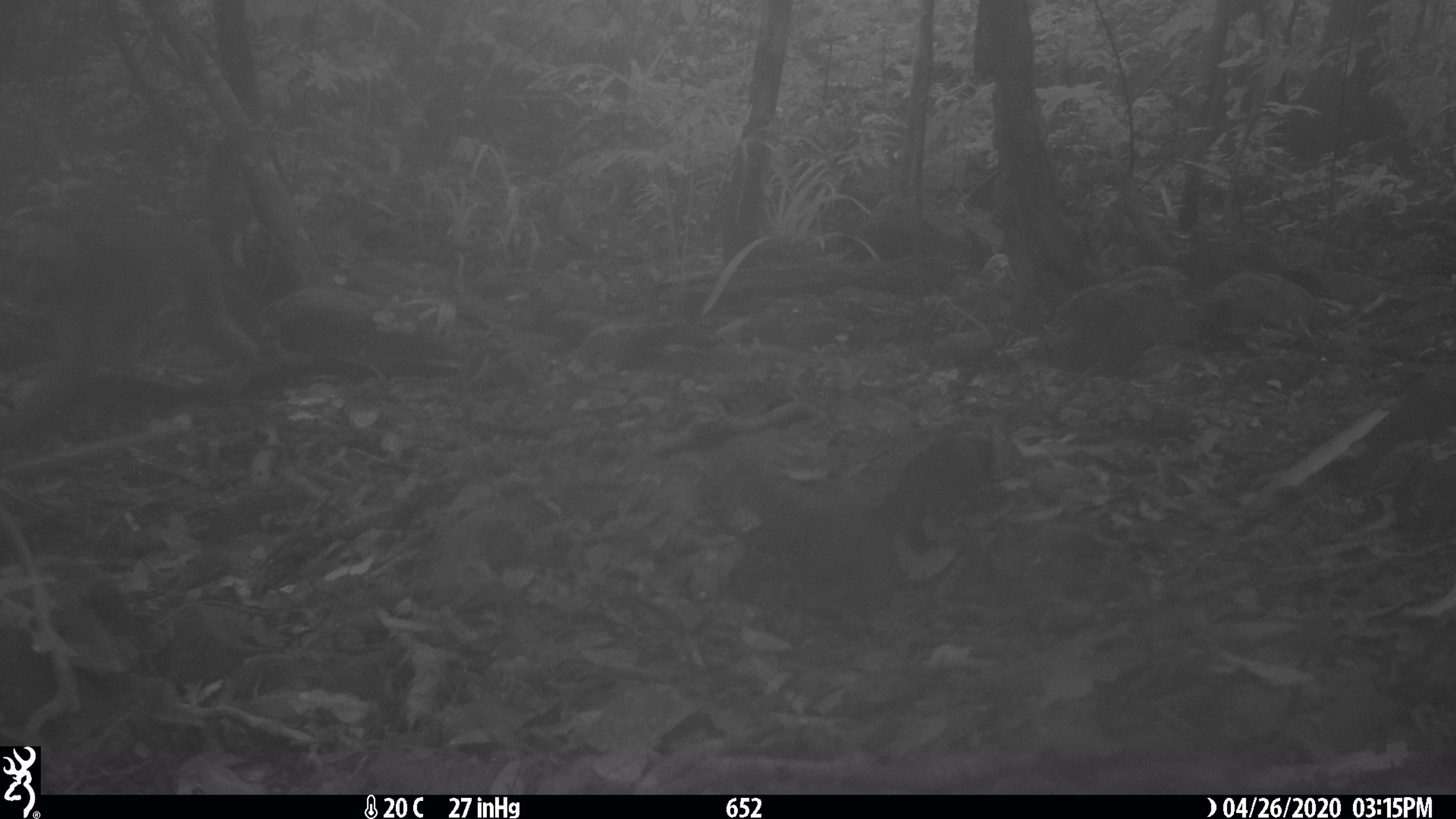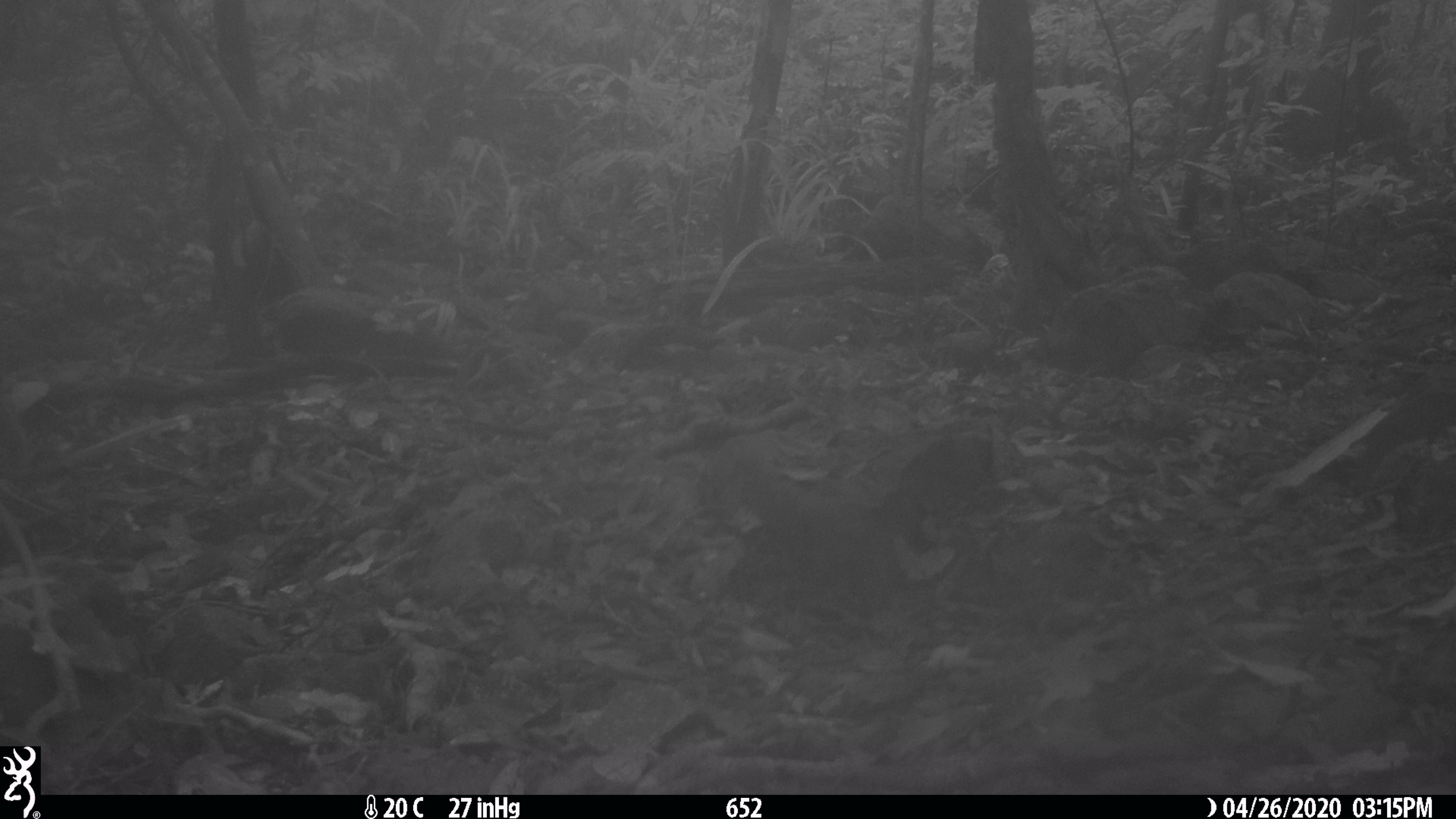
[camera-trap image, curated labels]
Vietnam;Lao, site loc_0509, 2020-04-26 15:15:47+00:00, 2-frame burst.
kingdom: Animalia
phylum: Chordata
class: Mammalia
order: Primates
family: Cercopithecidae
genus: Macaca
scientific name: Macaca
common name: macaques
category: assam or rhesus macaque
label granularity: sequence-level